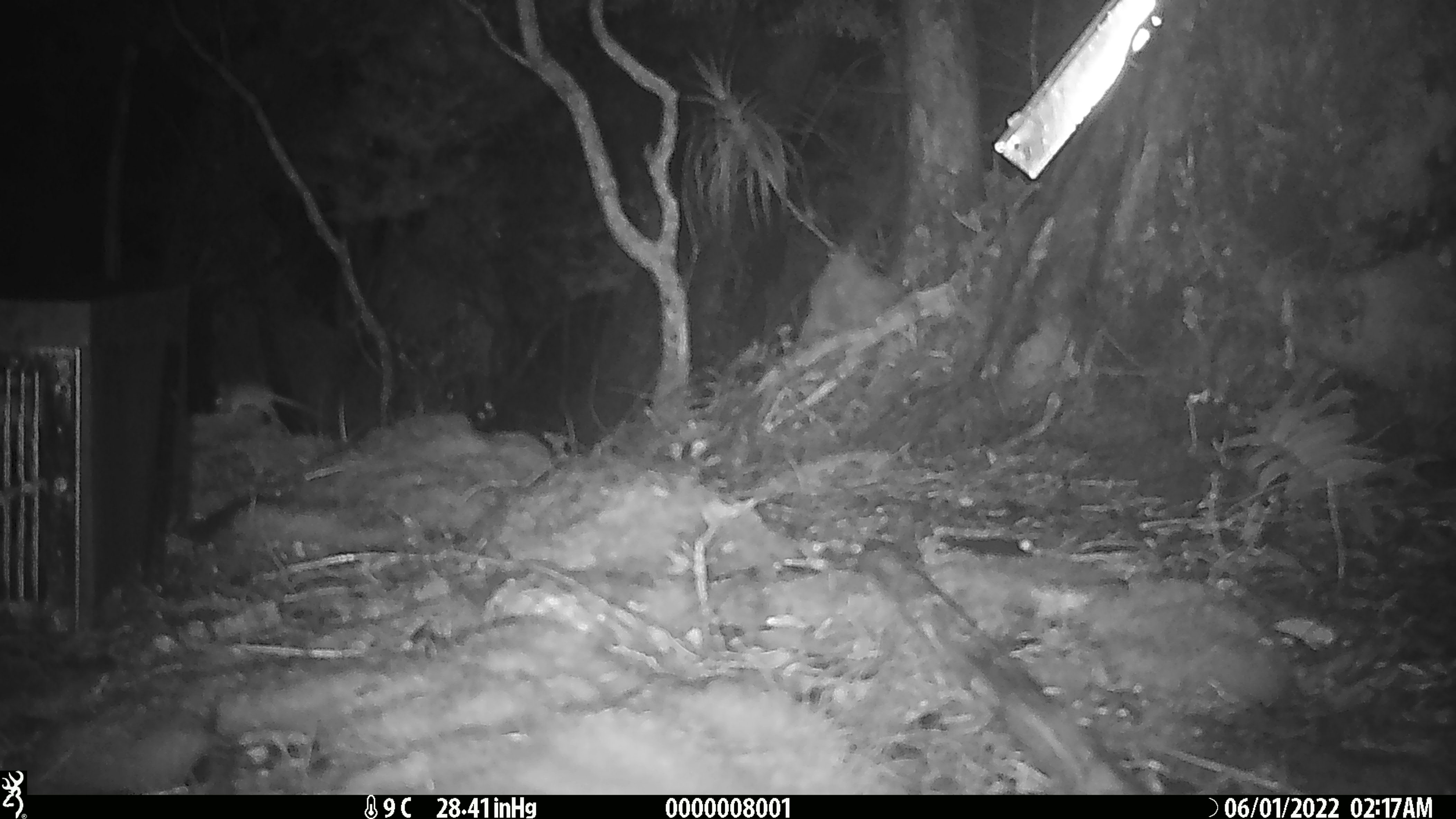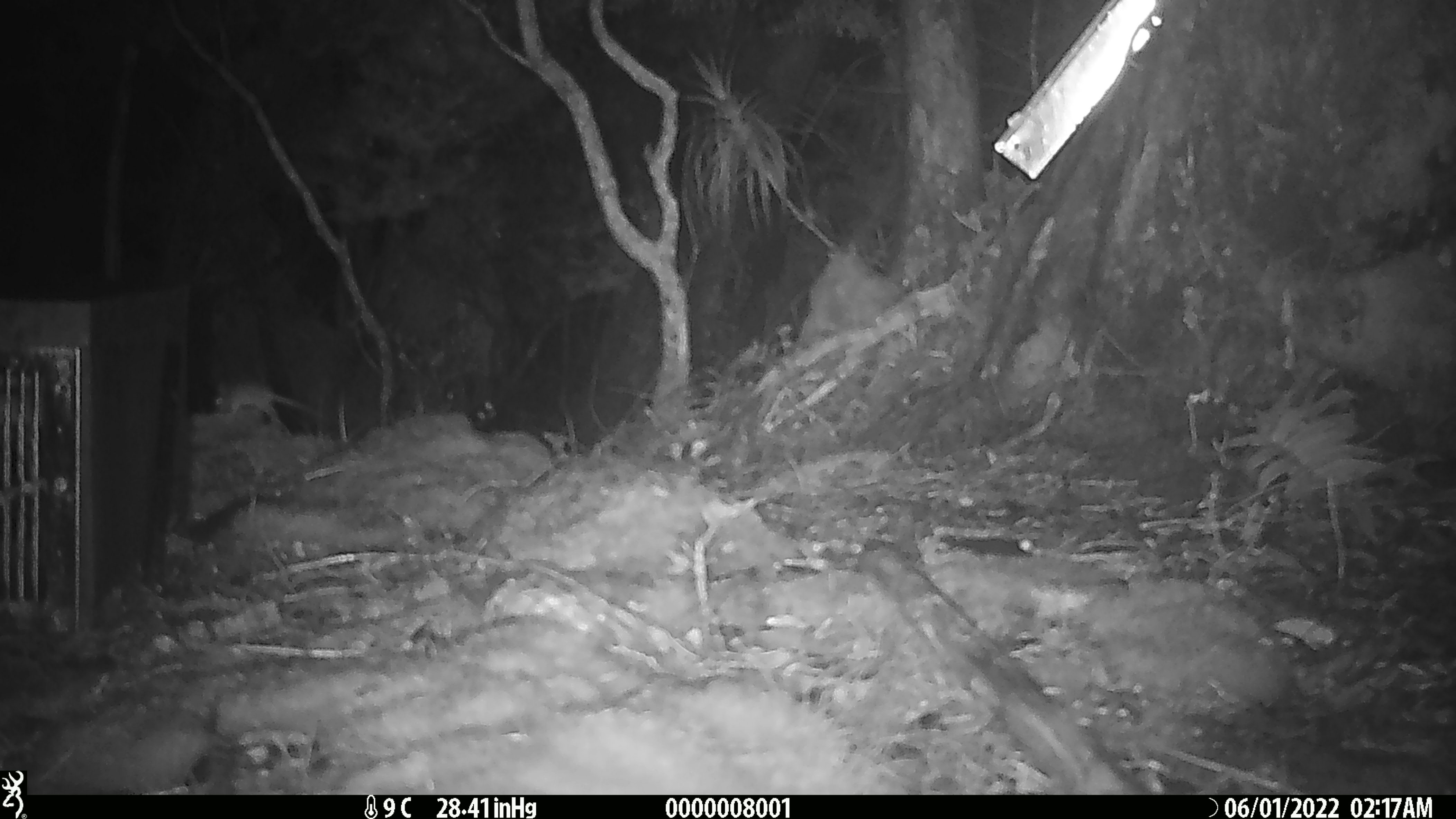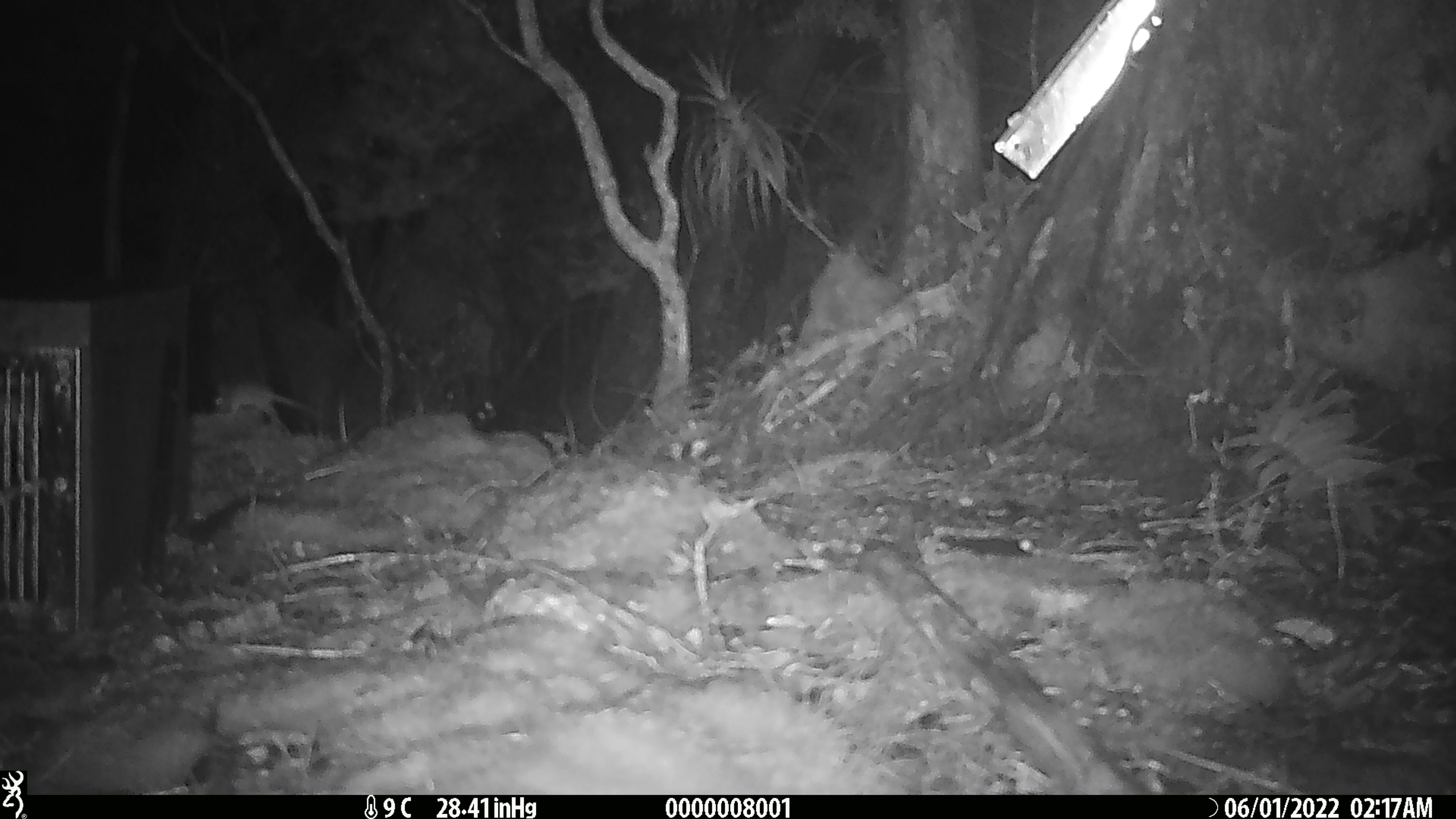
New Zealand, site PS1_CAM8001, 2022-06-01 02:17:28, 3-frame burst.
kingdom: Animalia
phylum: Chordata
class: Mammalia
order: Rodentia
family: Muridae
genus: Mus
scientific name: Mus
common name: mouse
Mouse (Mus).